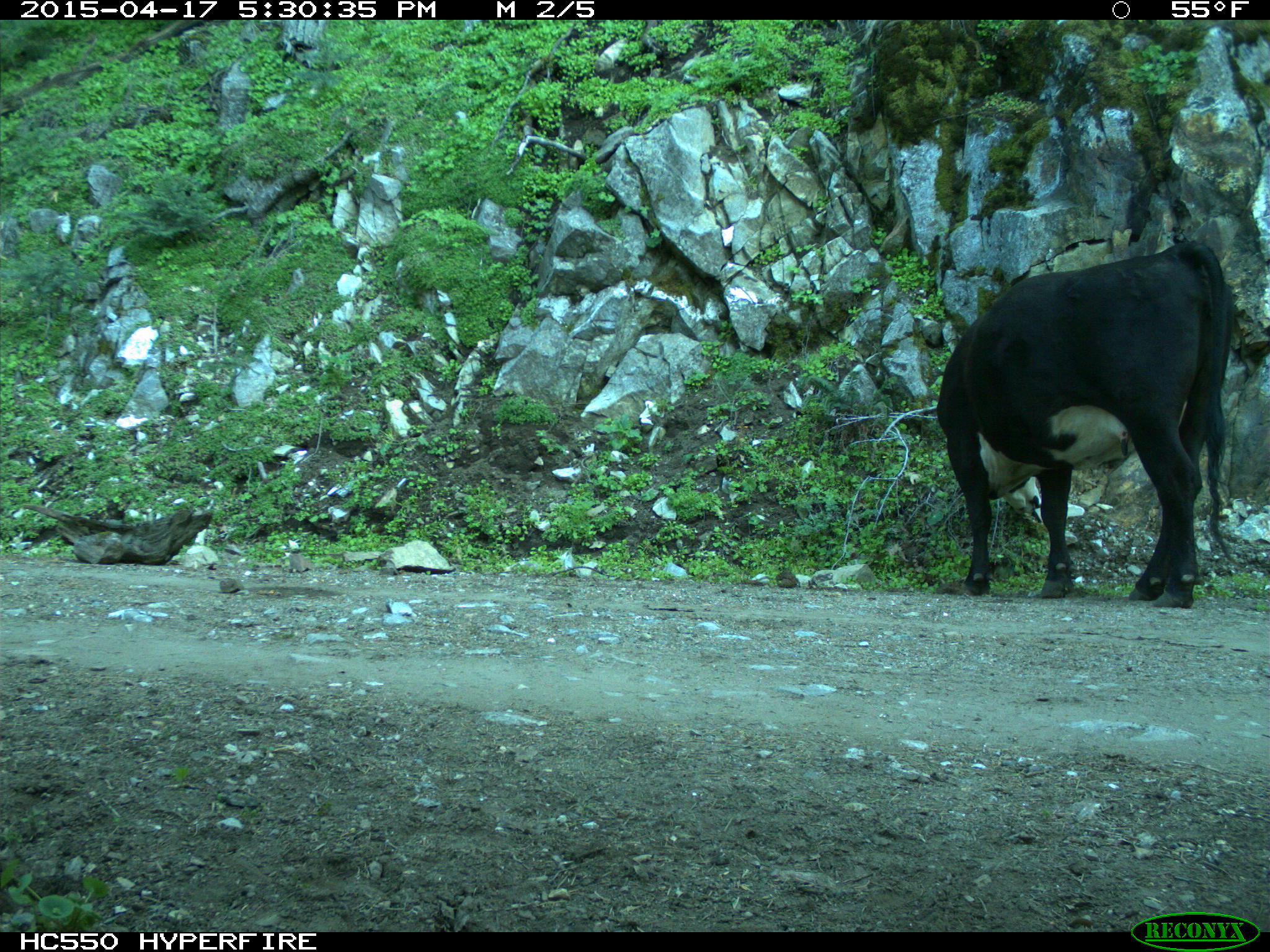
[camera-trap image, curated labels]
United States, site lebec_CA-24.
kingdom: Animalia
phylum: Chordata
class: Mammalia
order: Artiodactyla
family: Bovidae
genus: Bos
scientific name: Bos taurus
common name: domestic cow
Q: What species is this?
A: Bos taurus (domestic cow).